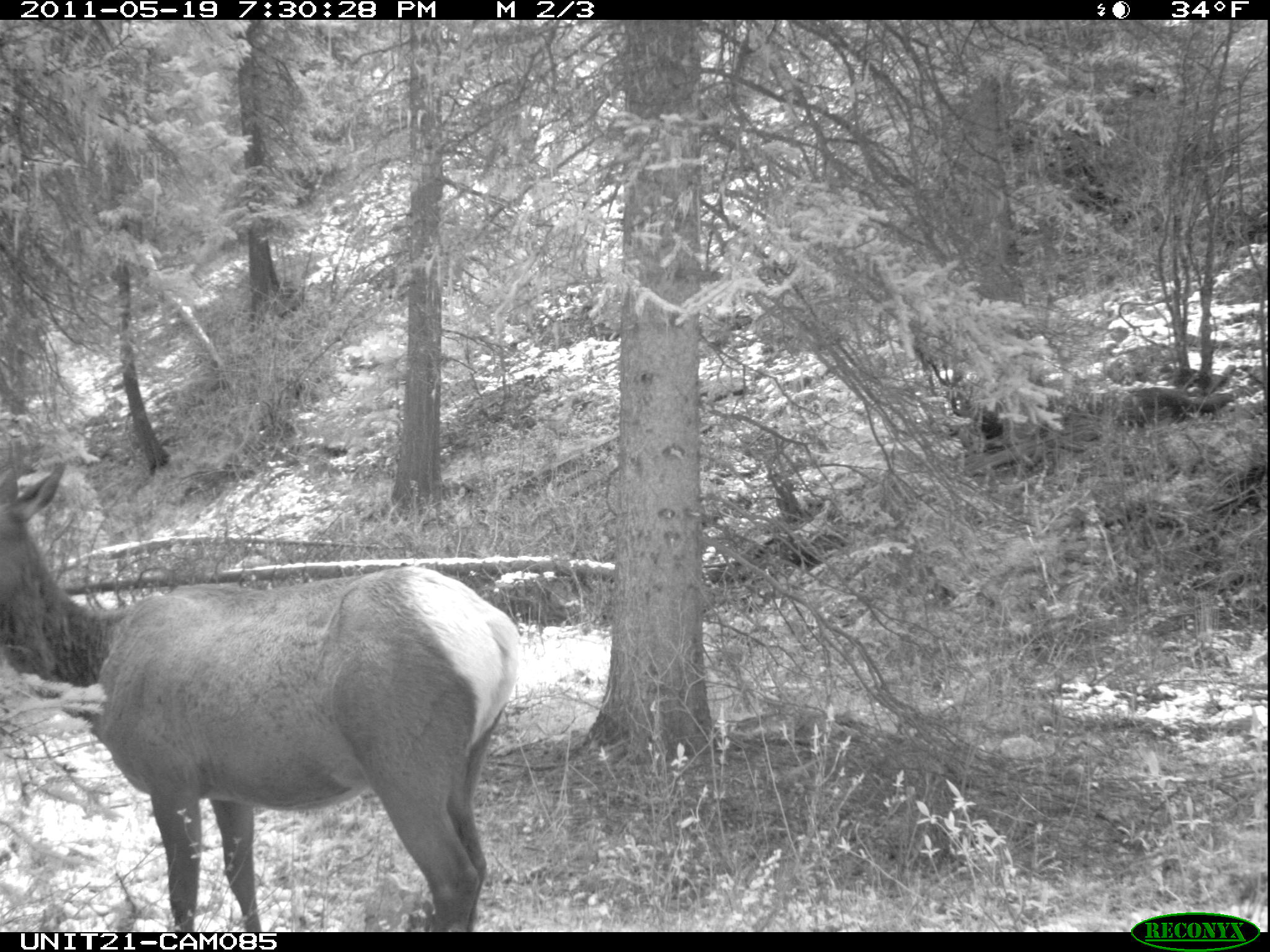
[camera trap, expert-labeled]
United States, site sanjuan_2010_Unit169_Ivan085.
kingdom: Animalia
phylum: Chordata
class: Mammalia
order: Artiodactyla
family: Cervidae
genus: Cervus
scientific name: Cervus elaphus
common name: red deer